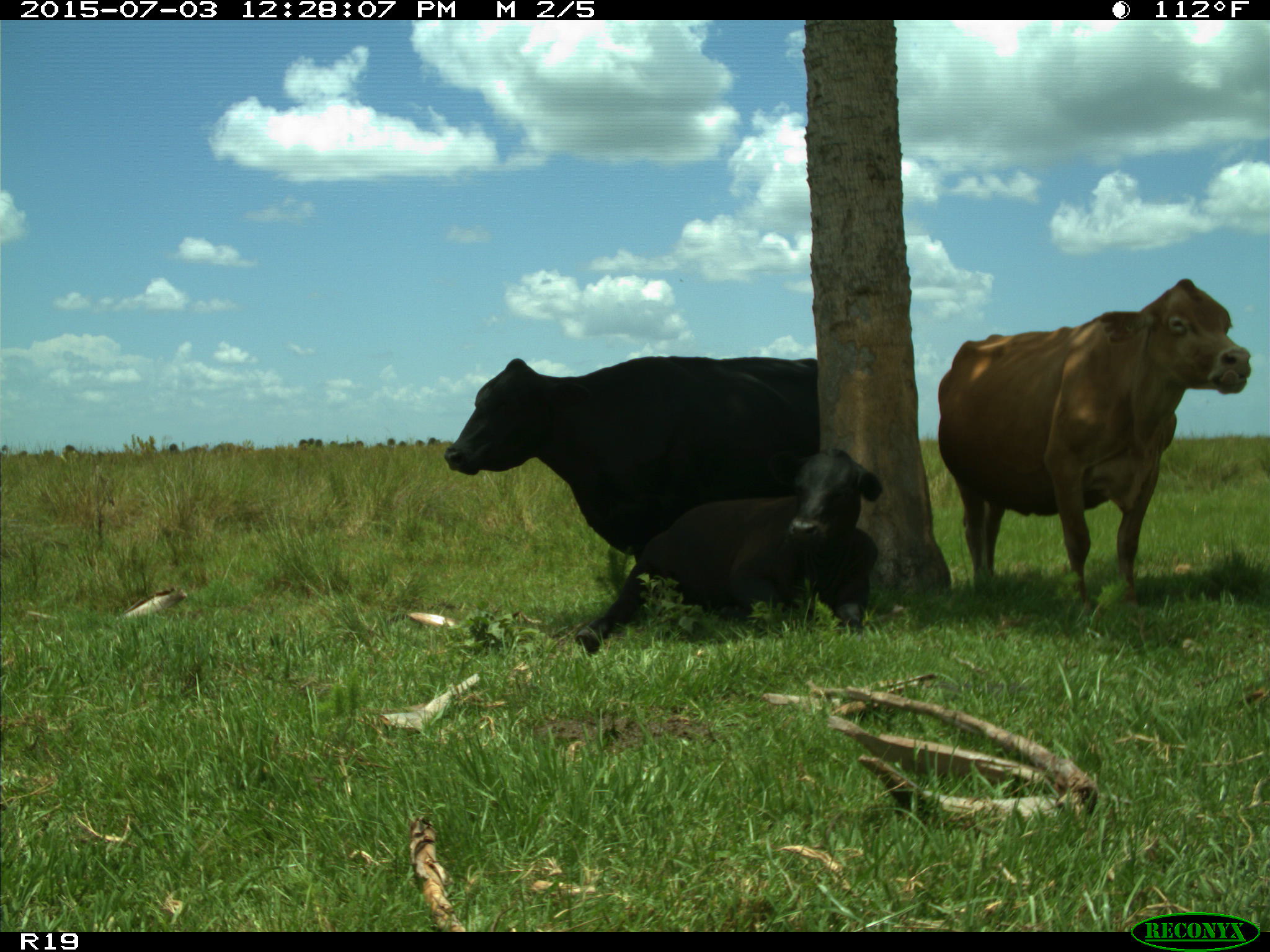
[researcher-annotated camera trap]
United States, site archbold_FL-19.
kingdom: Animalia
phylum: Chordata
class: Mammalia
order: Artiodactyla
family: Bovidae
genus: Bos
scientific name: Bos taurus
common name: domestic cow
Bos taurus (domestic cow).